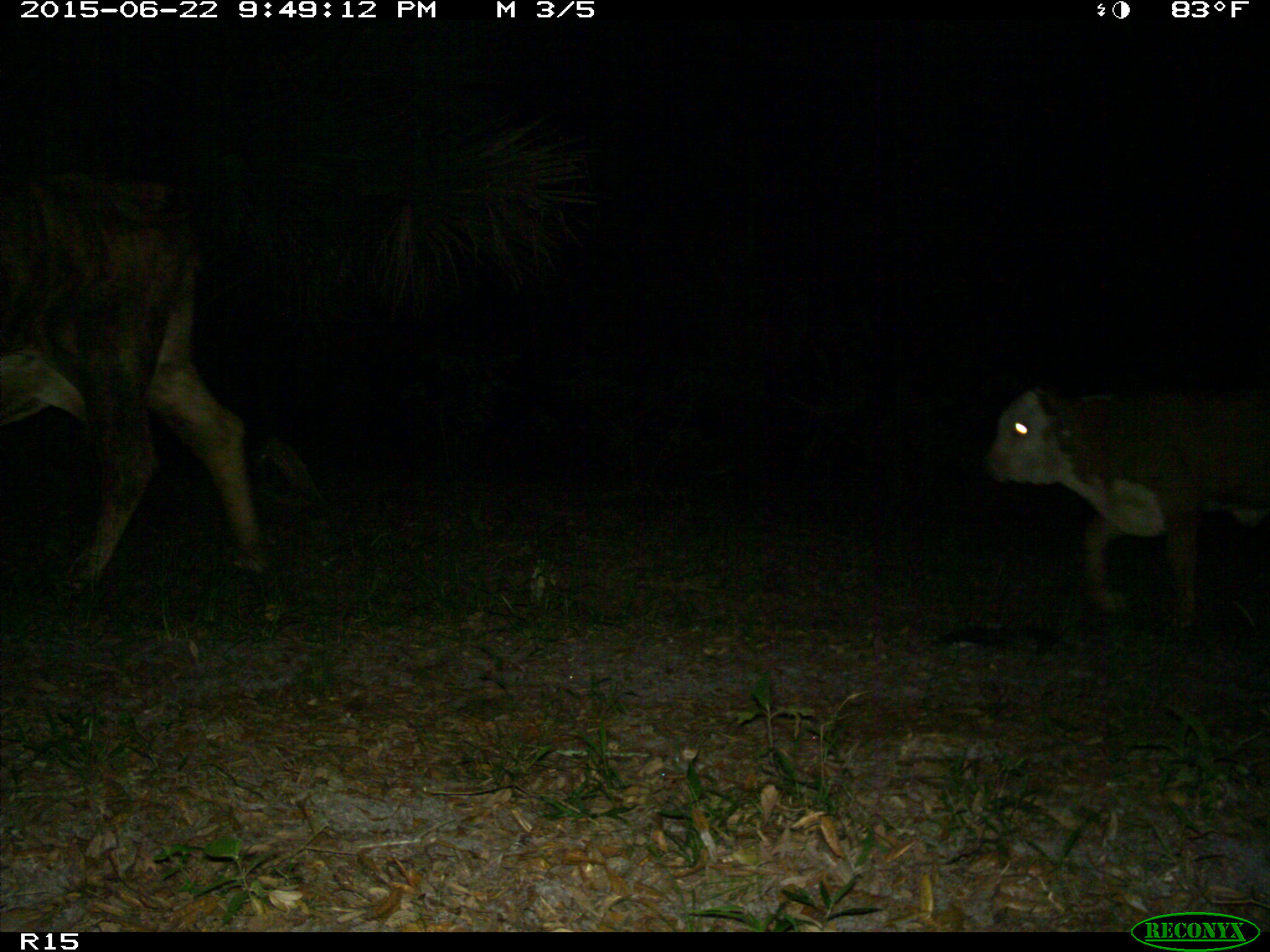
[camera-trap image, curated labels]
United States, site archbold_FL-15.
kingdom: Animalia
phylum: Chordata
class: Mammalia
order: Artiodactyla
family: Bovidae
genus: Bos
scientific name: Bos taurus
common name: domestic cow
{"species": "Bos taurus (domestic cow)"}